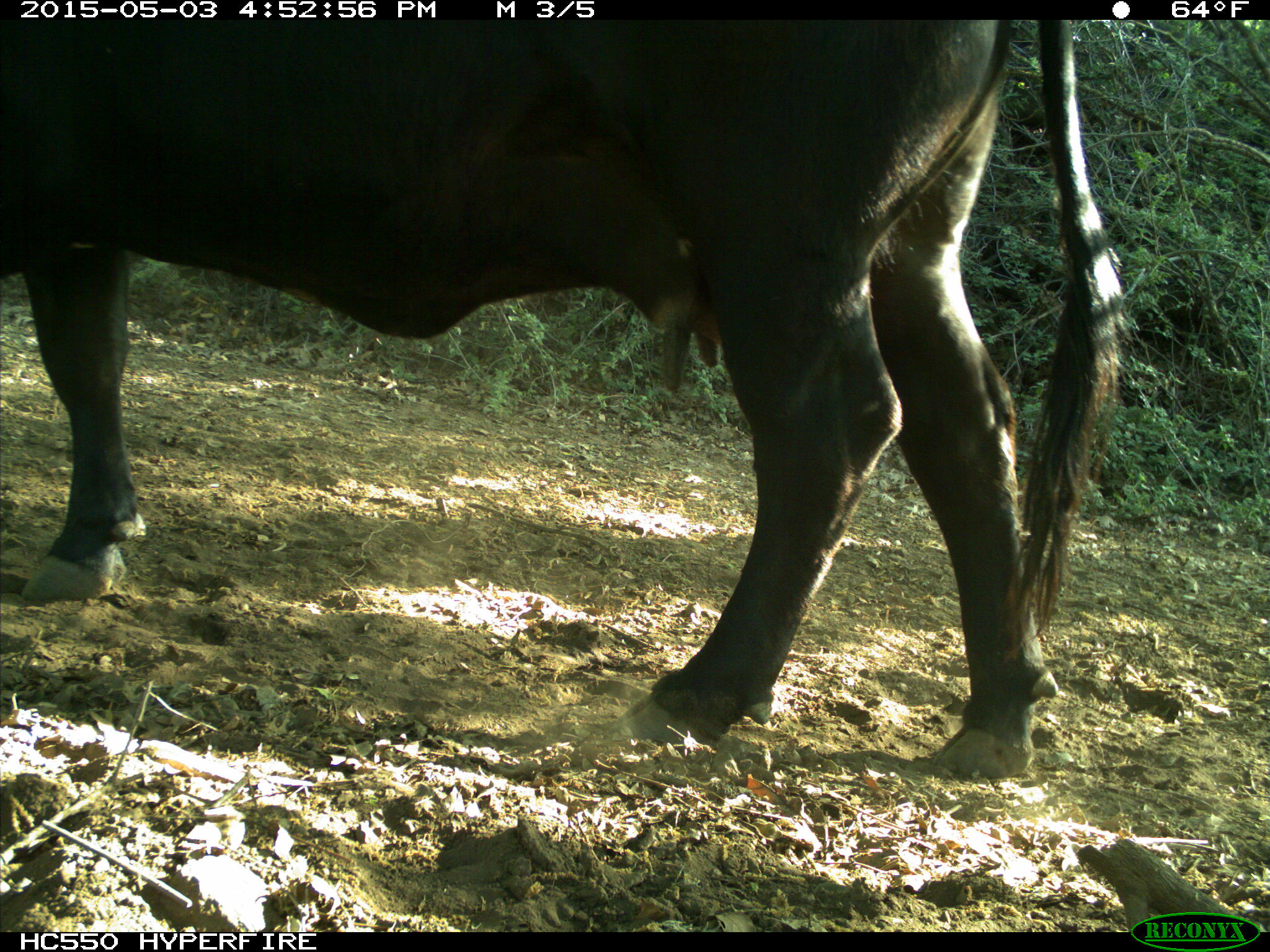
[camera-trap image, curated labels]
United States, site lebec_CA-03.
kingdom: Animalia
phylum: Chordata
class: Mammalia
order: Artiodactyla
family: Bovidae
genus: Bos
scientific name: Bos taurus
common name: domestic cow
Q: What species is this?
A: Bos taurus (domestic cow).